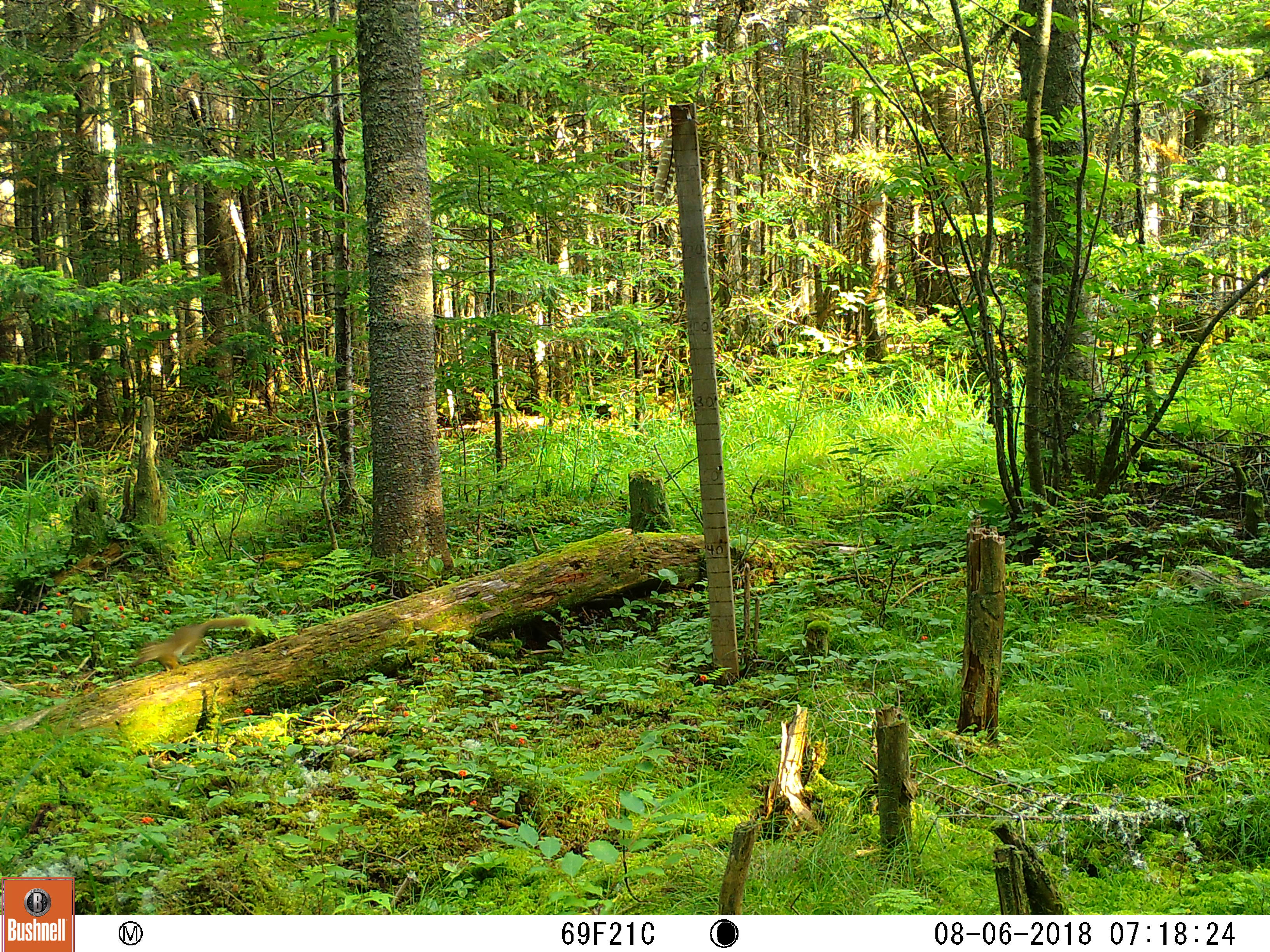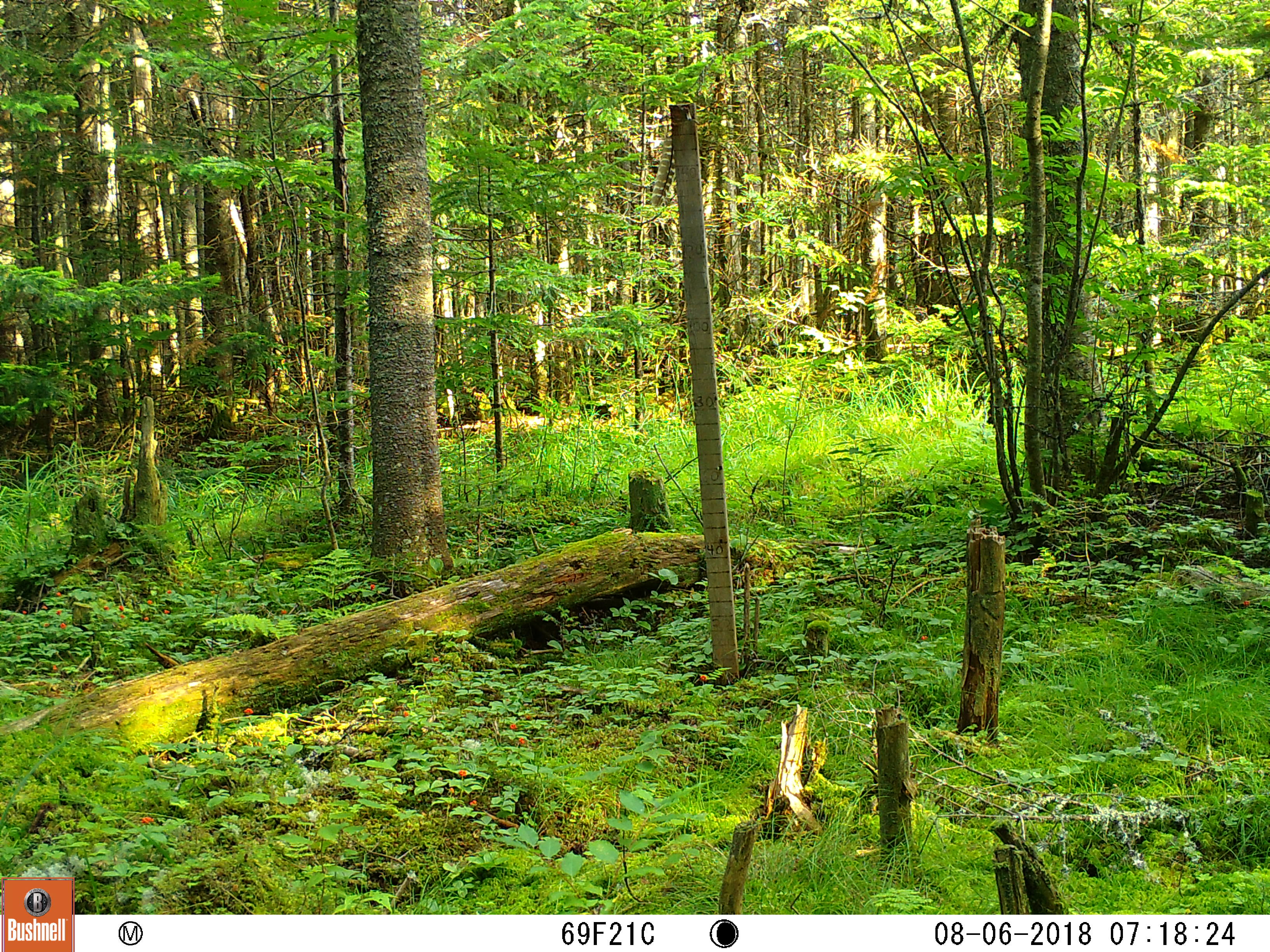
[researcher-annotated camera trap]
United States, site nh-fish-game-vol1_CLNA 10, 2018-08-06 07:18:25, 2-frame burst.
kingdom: Animalia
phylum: Chordata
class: Mammalia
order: Rodentia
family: Sciuridae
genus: Tamiasciurus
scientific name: Tamiasciurus hudsonicus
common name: red squirrel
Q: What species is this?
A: Red squirrel (Tamiasciurus hudsonicus).